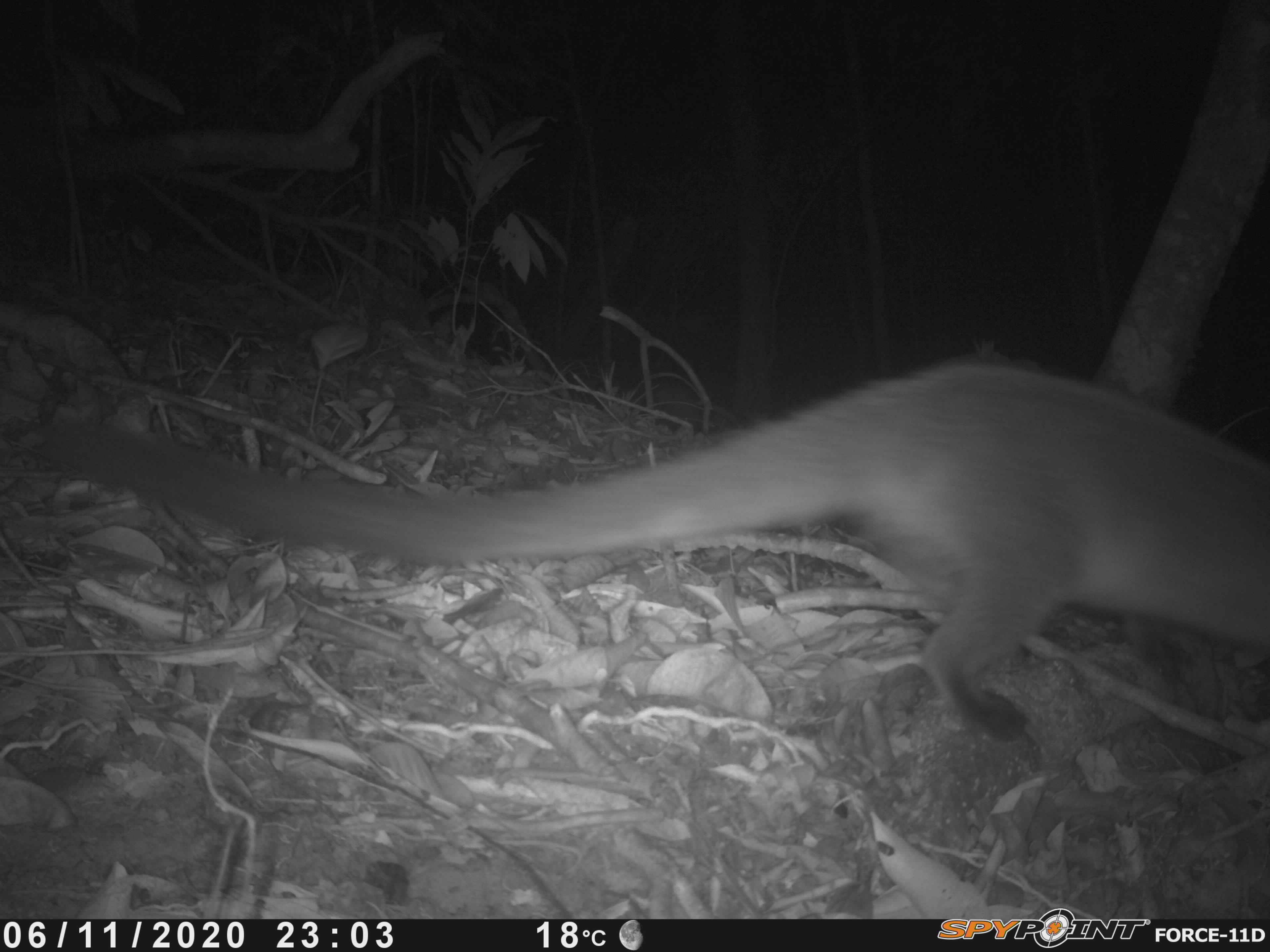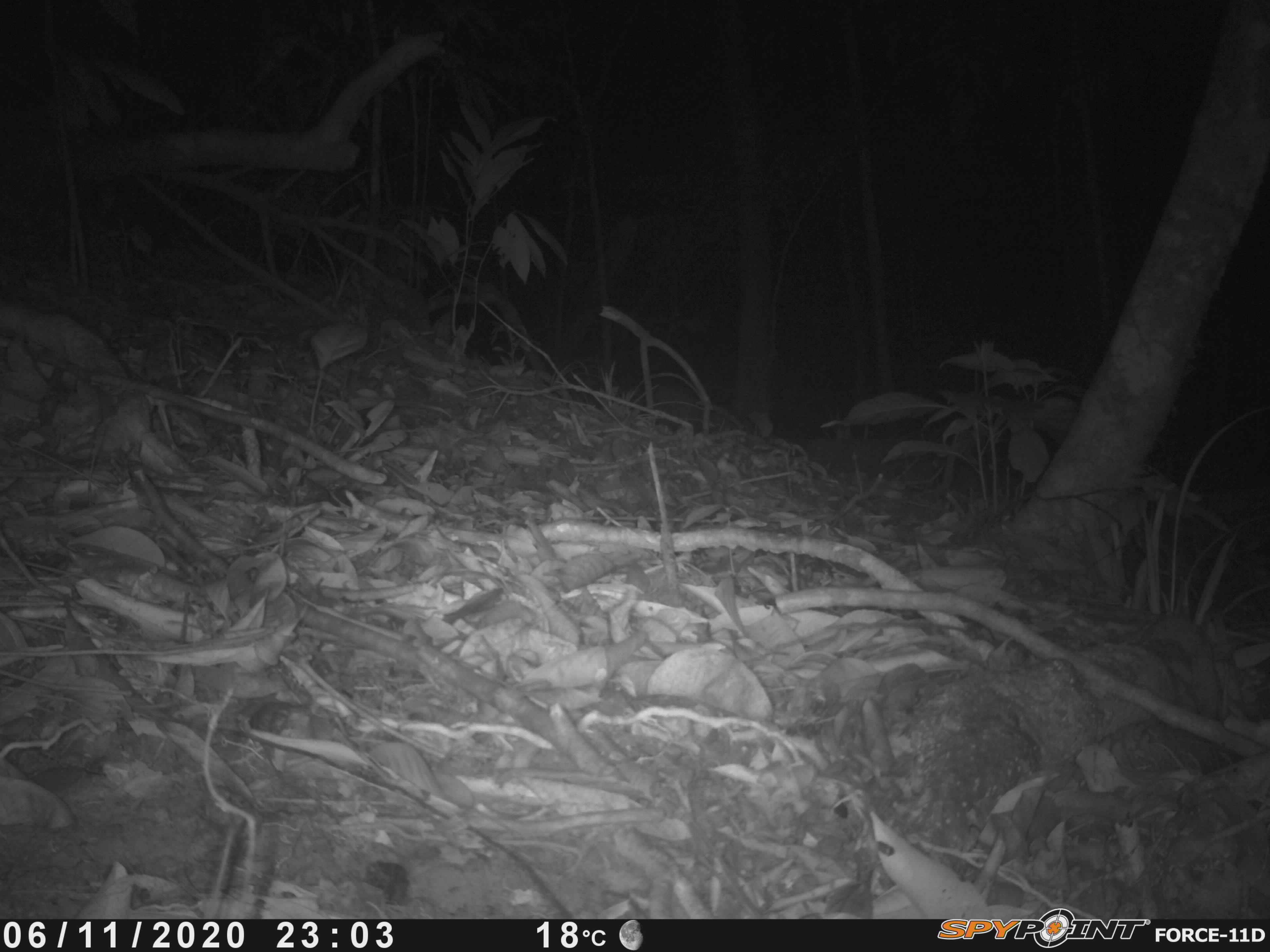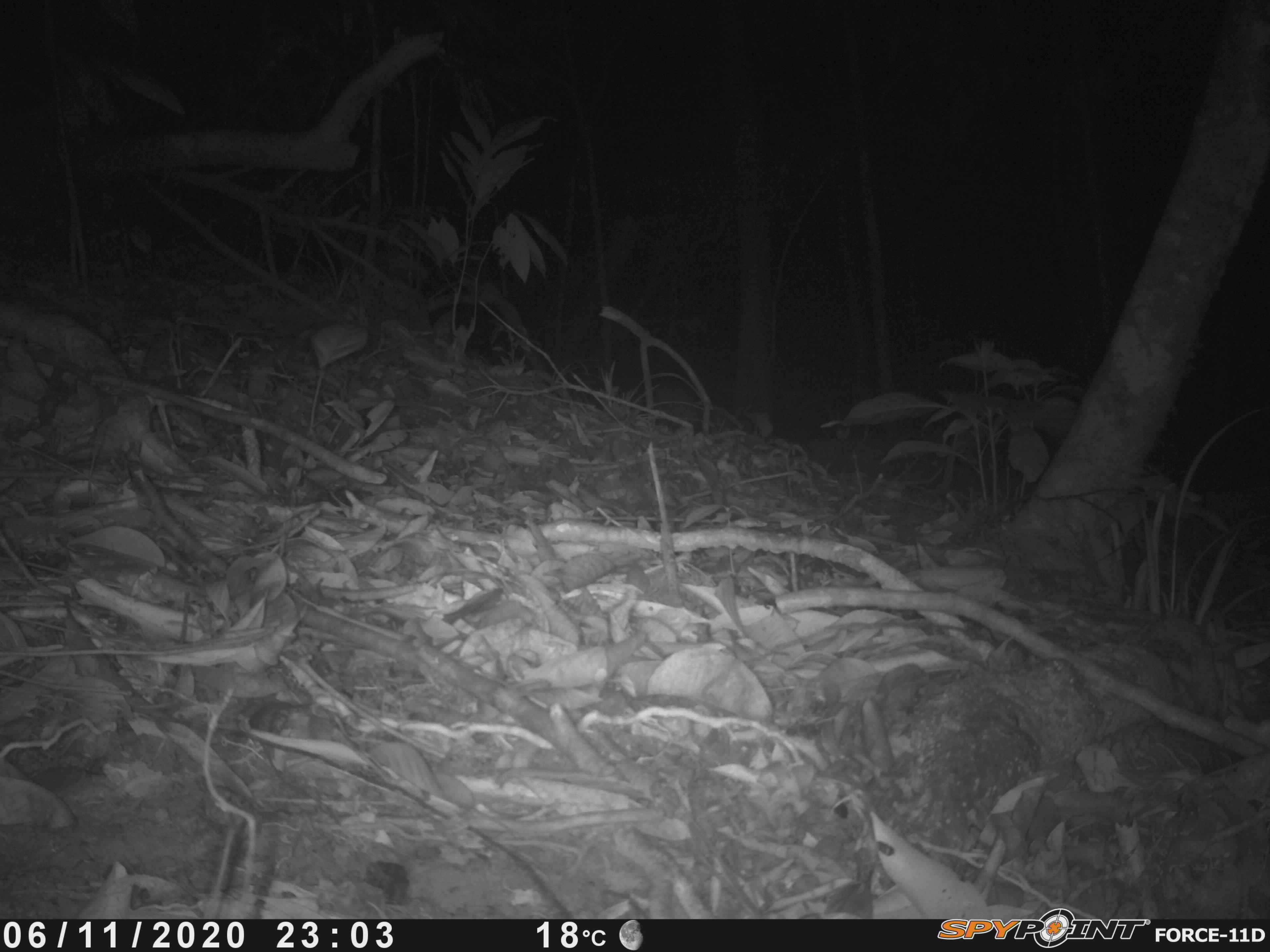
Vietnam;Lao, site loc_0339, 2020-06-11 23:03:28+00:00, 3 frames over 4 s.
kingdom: Animalia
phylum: Chordata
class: Mammalia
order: Carnivora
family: Viverridae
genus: Paguma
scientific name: Paguma larvata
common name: masked palm civet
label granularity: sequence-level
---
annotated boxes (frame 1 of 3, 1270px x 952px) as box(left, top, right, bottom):
masked palm civet: box(27, 348, 1270, 744)